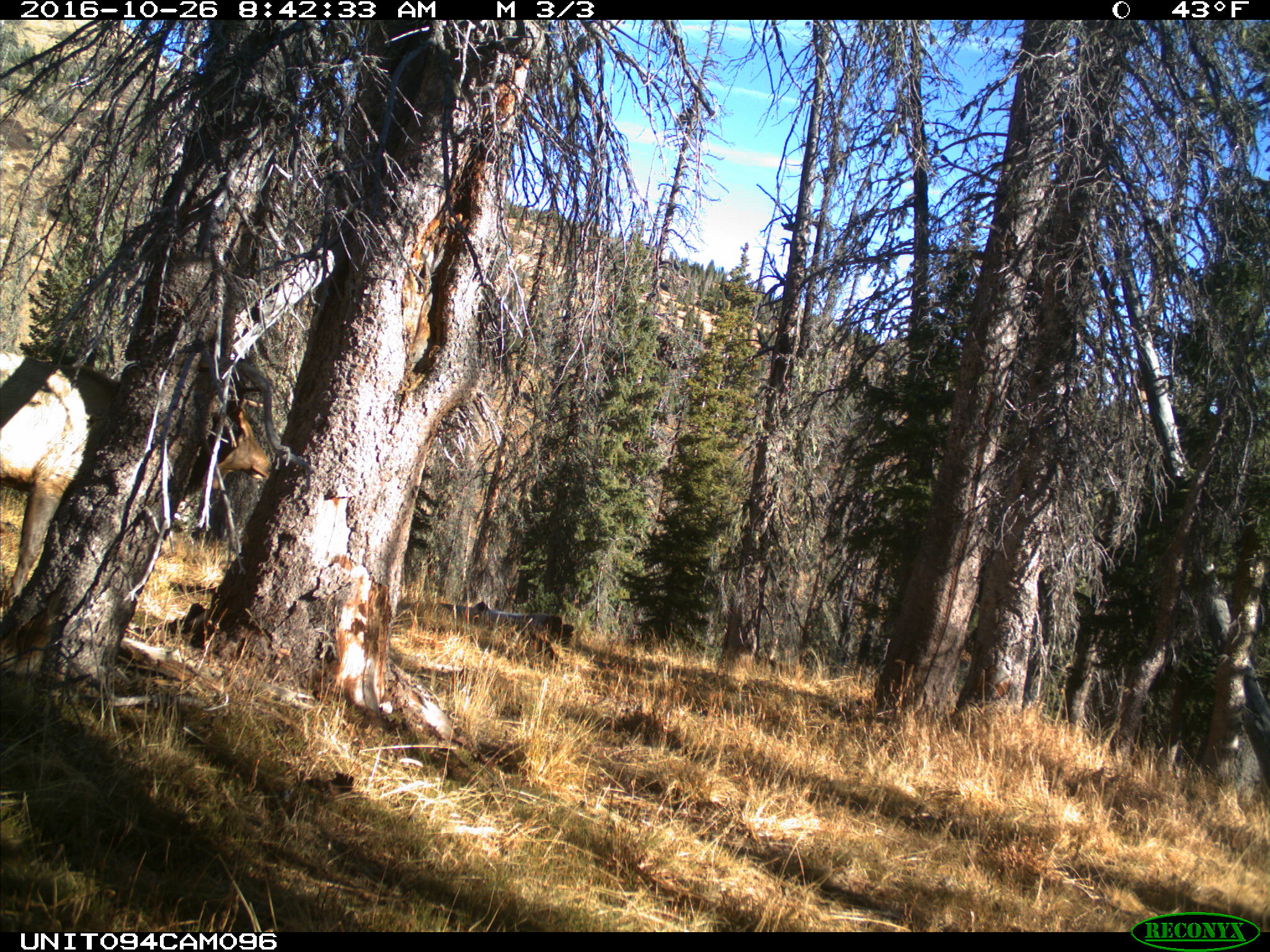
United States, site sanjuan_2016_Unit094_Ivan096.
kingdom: Animalia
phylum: Chordata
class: Mammalia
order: Artiodactyla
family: Cervidae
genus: Cervus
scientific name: Cervus elaphus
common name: red deer